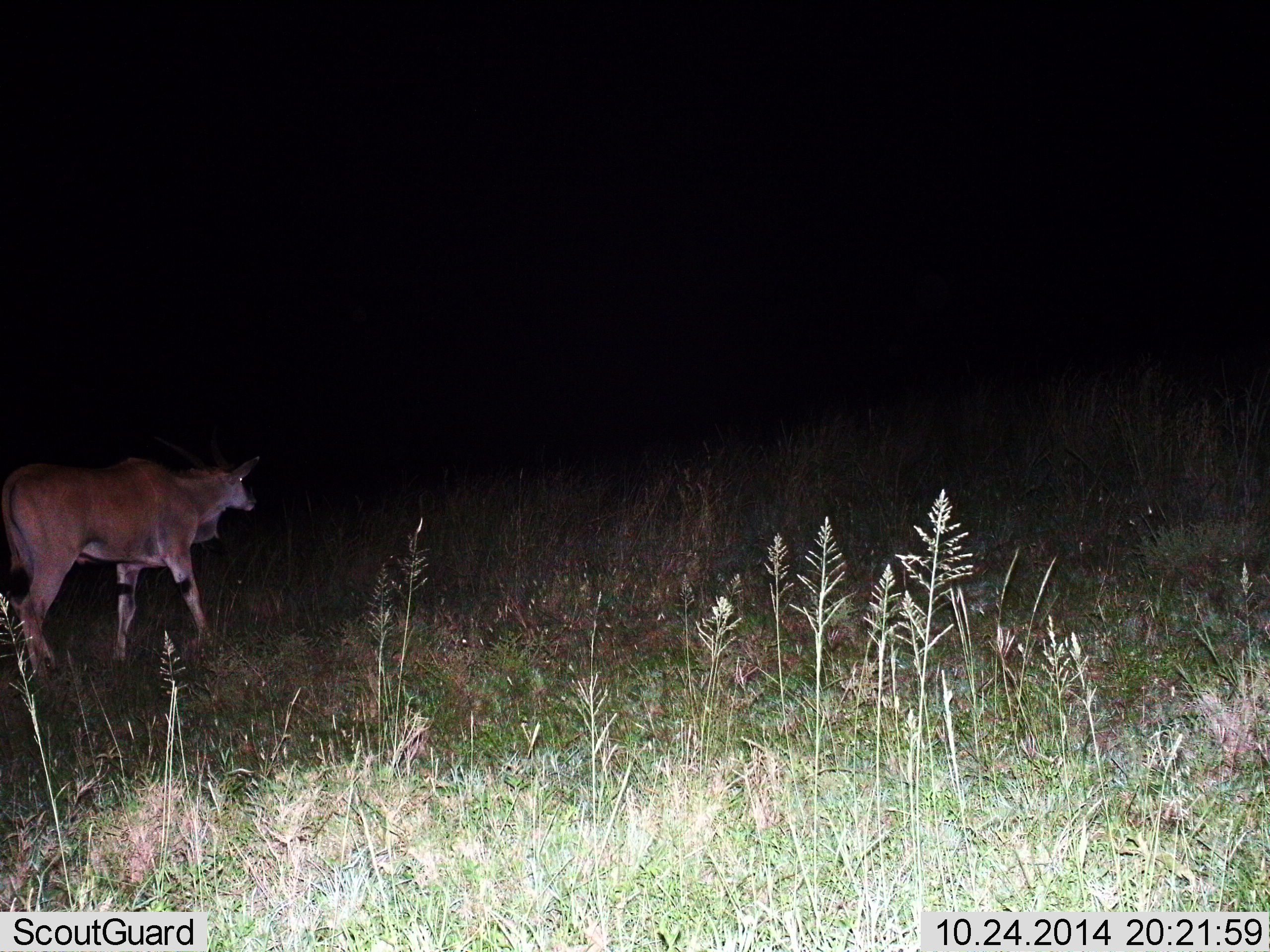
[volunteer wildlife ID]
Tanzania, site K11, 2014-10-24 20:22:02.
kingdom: Animalia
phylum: Chordata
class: Mammalia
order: Artiodactyla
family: Bovidae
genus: Tragelaphus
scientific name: Tragelaphus oryx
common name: eland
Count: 1.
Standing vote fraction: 0%.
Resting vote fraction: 0%.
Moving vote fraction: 100%.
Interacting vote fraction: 0%.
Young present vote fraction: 0%.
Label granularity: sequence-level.